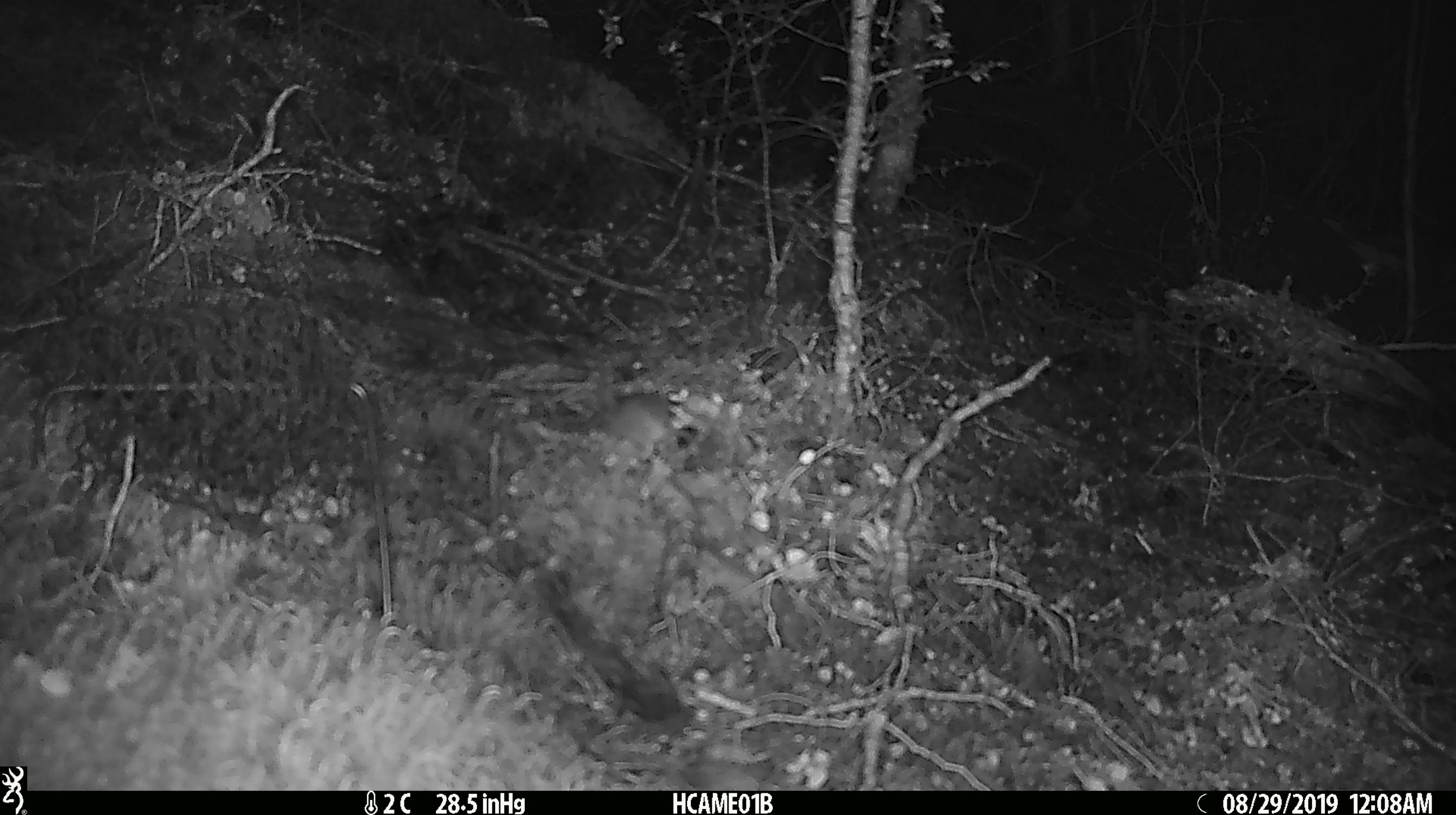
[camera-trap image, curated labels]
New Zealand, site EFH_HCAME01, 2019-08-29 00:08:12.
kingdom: Animalia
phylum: Chordata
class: Mammalia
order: Rodentia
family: Muridae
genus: Mus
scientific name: Mus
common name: mouse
Mouse (Mus).